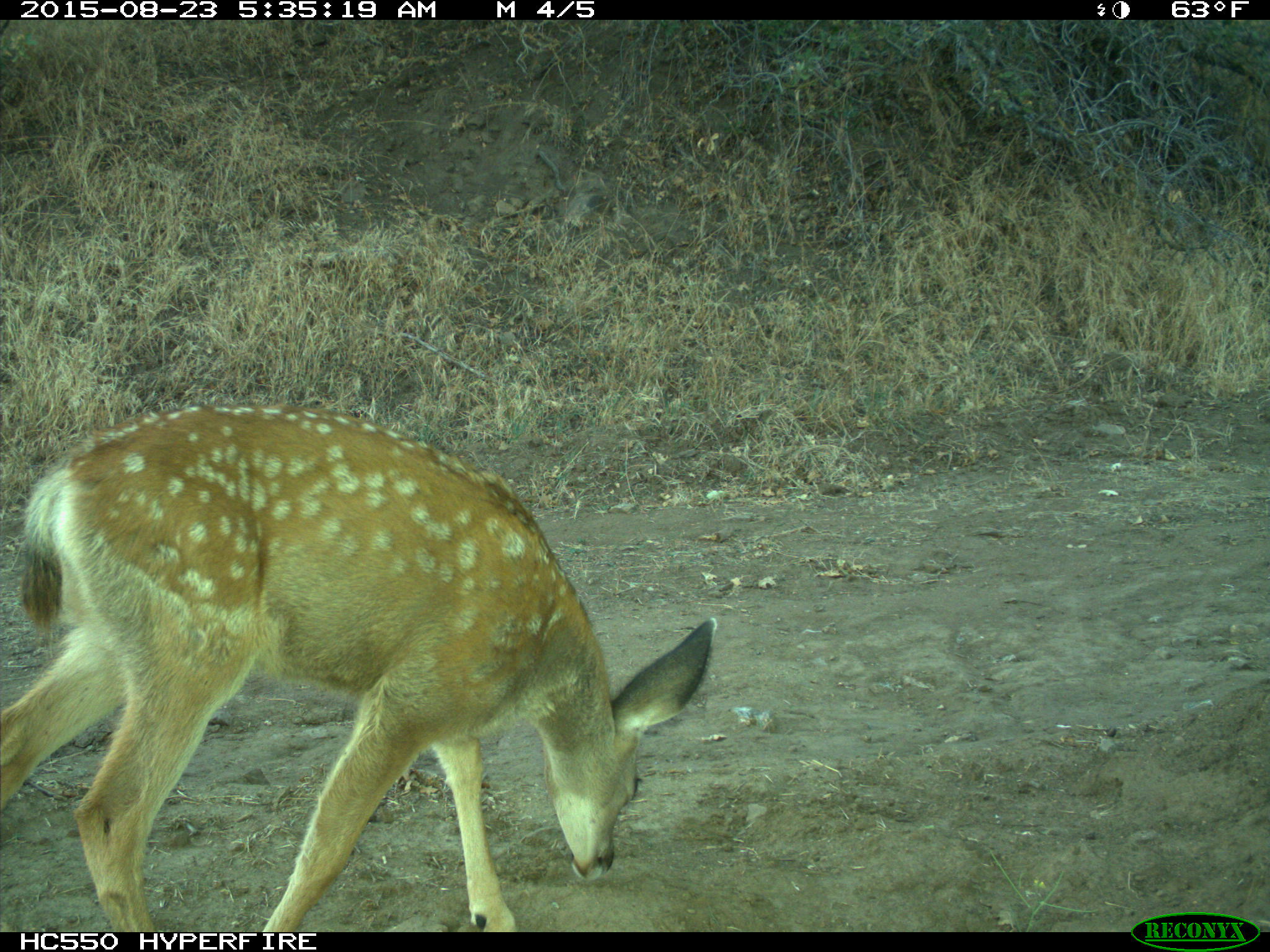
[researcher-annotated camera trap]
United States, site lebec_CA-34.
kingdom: Animalia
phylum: Chordata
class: Mammalia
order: Artiodactyla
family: Cervidae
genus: Odocoileus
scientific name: Odocoileus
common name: deer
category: unidentified deer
Unidentified deer (deer) (Odocoileus).